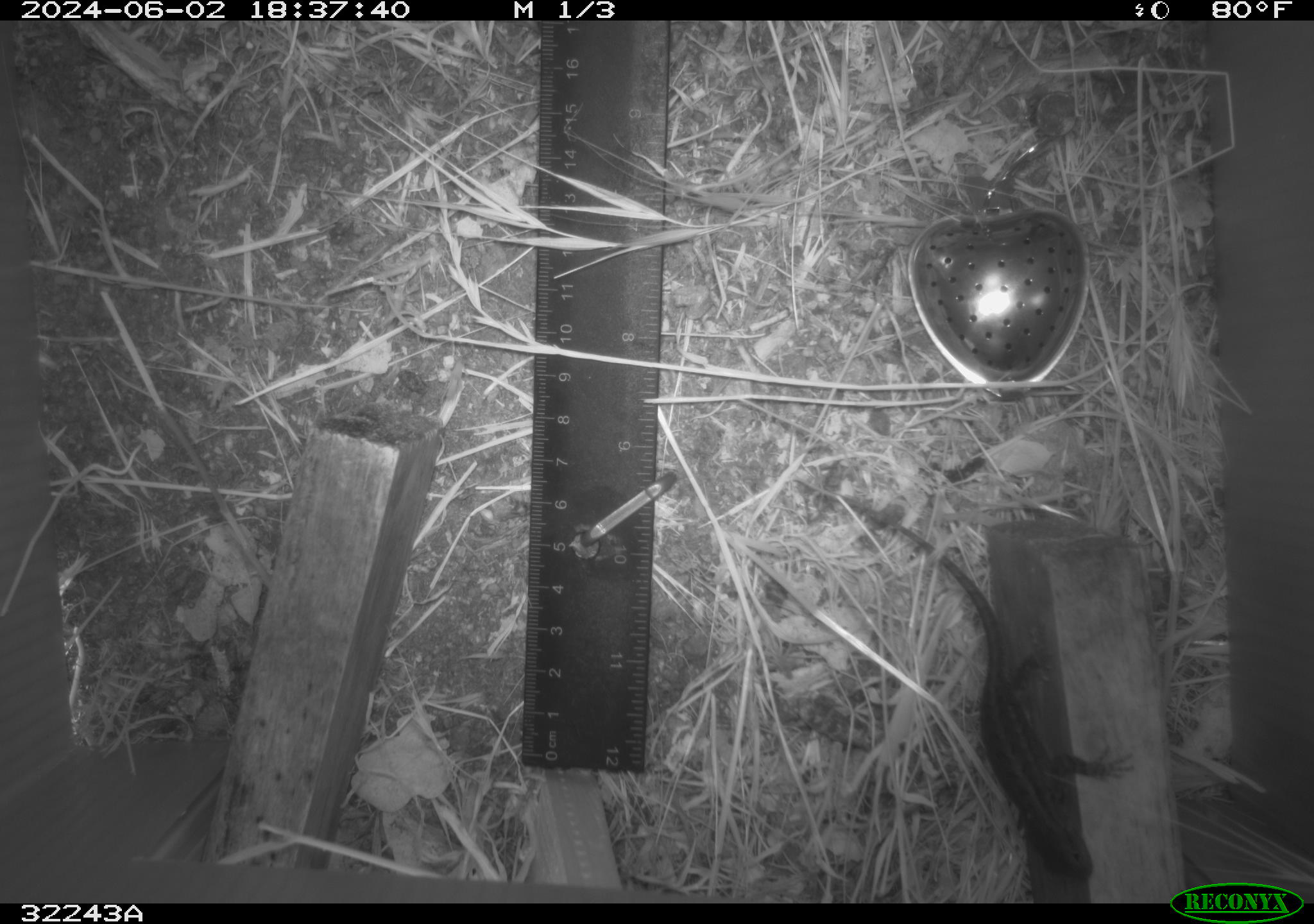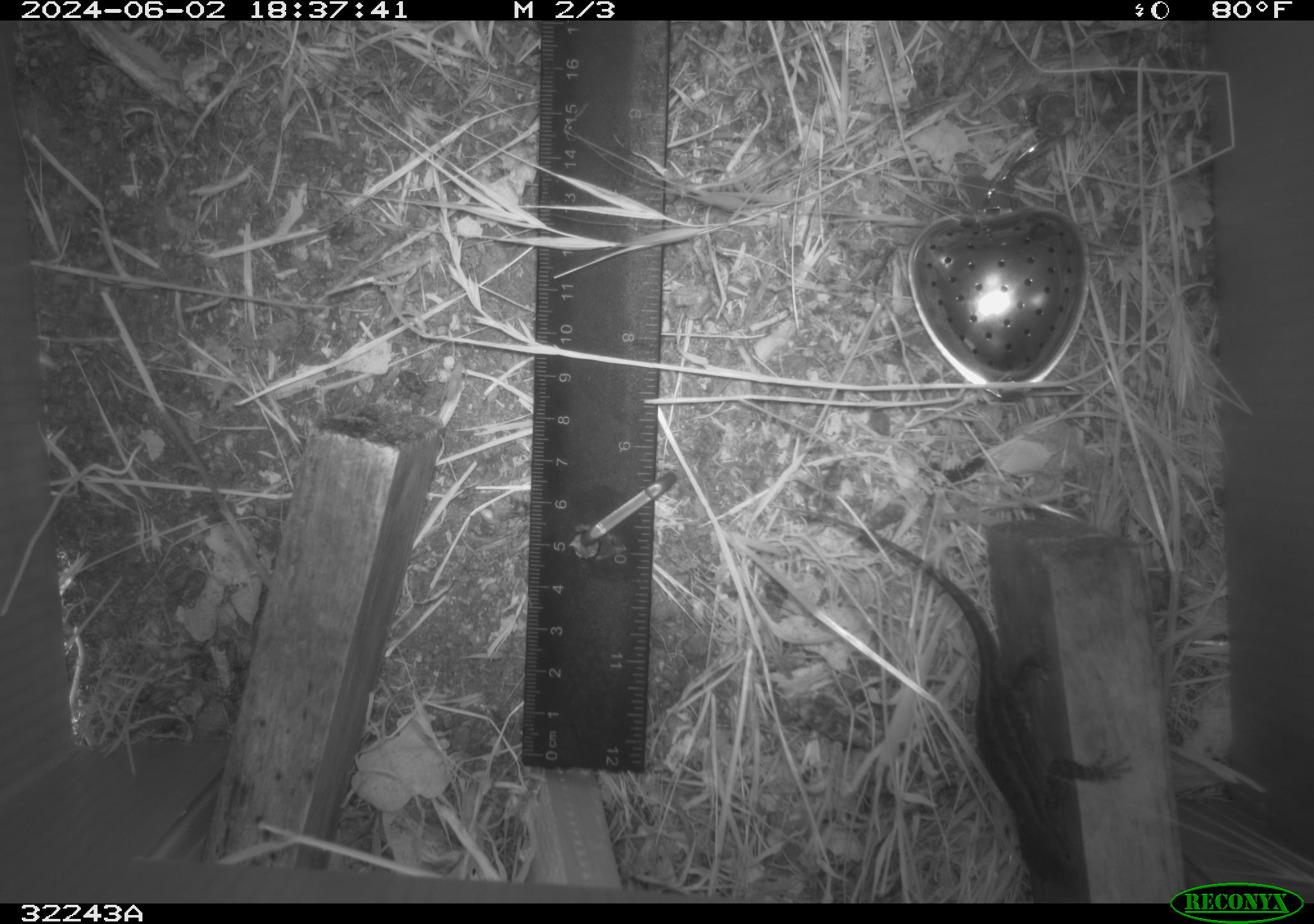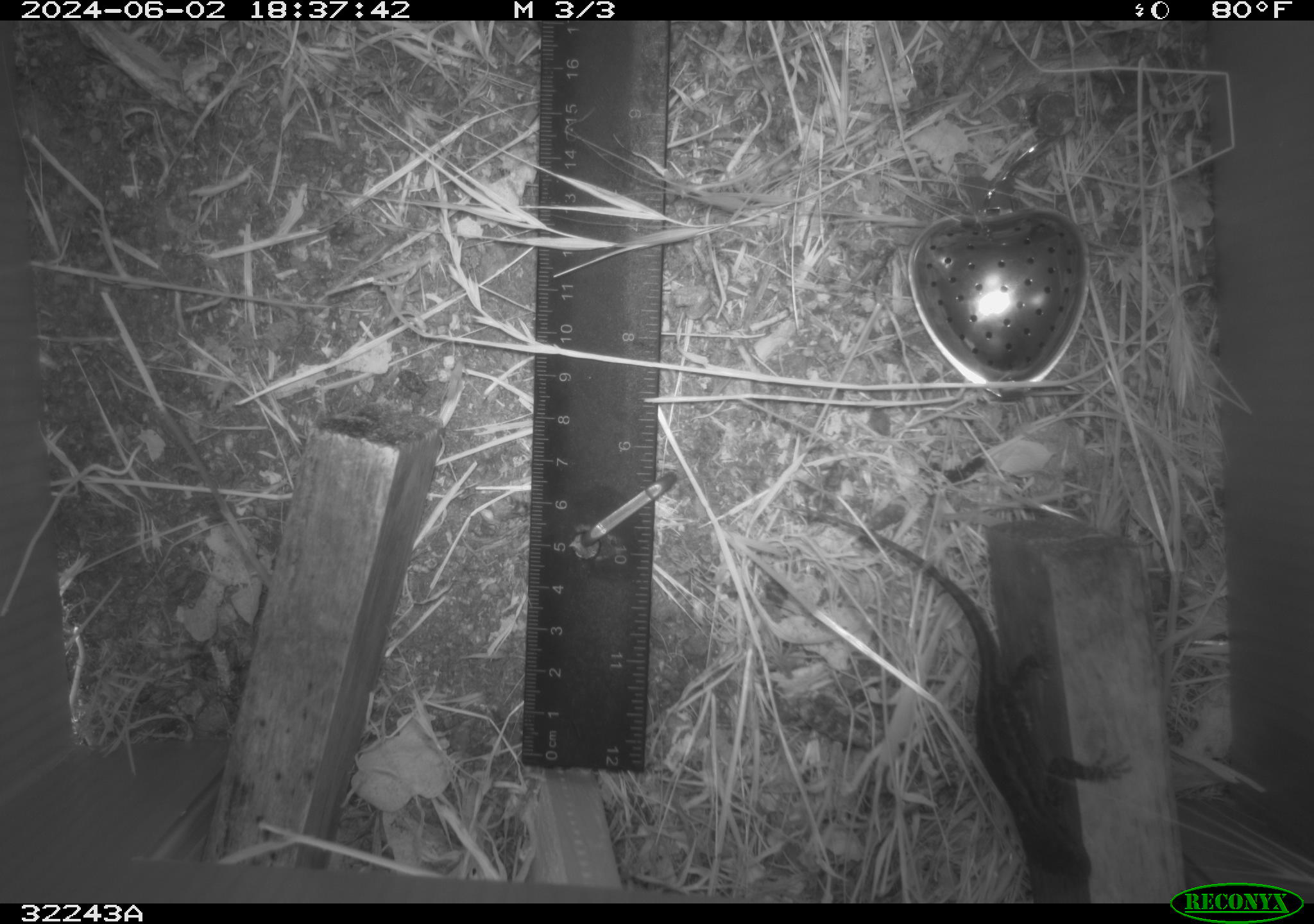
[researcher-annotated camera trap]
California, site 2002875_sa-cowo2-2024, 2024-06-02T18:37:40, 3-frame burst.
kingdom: Animalia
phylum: Chordata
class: Reptilia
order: Squamata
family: Phrynosomatidae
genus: Sceloporus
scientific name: Sceloporus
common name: spiny lizards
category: sceloporus species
Sceloporus species (spiny lizards) (Sceloporus).